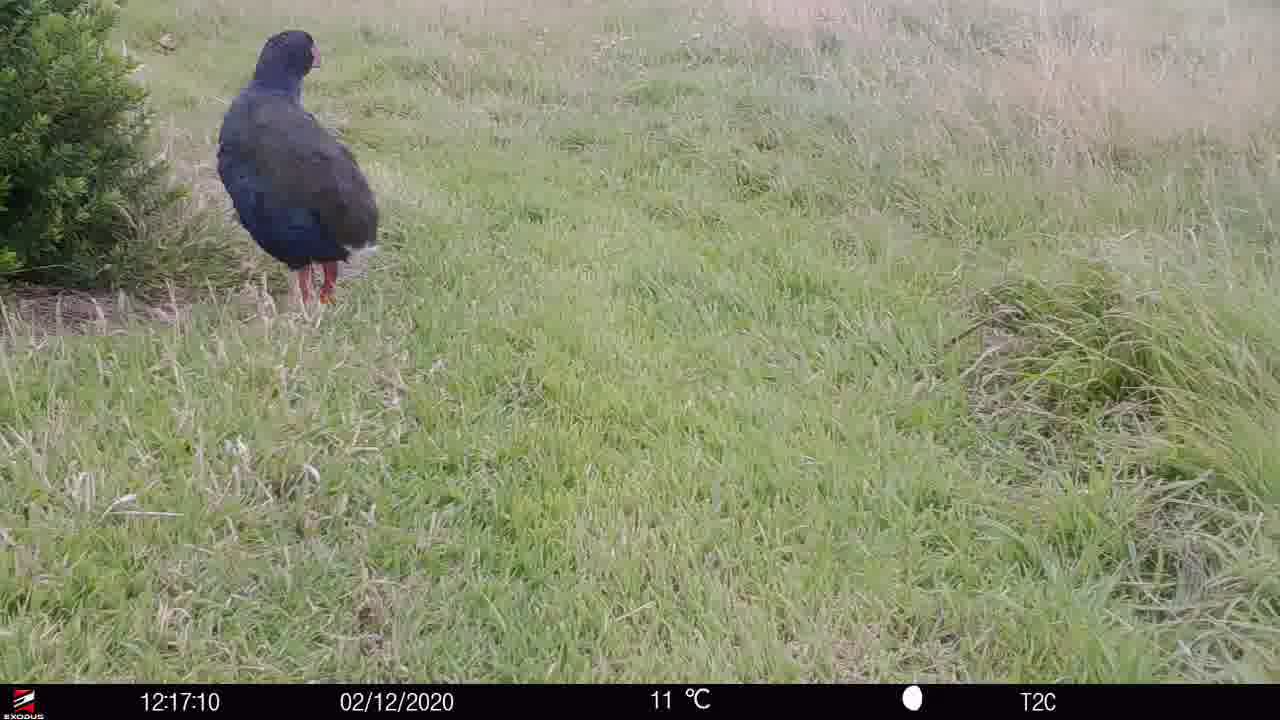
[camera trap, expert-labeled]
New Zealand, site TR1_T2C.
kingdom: Animalia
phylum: Chordata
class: Aves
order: Gruiformes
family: Rallidae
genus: Porphyrio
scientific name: Porphyrio mantelli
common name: takahe